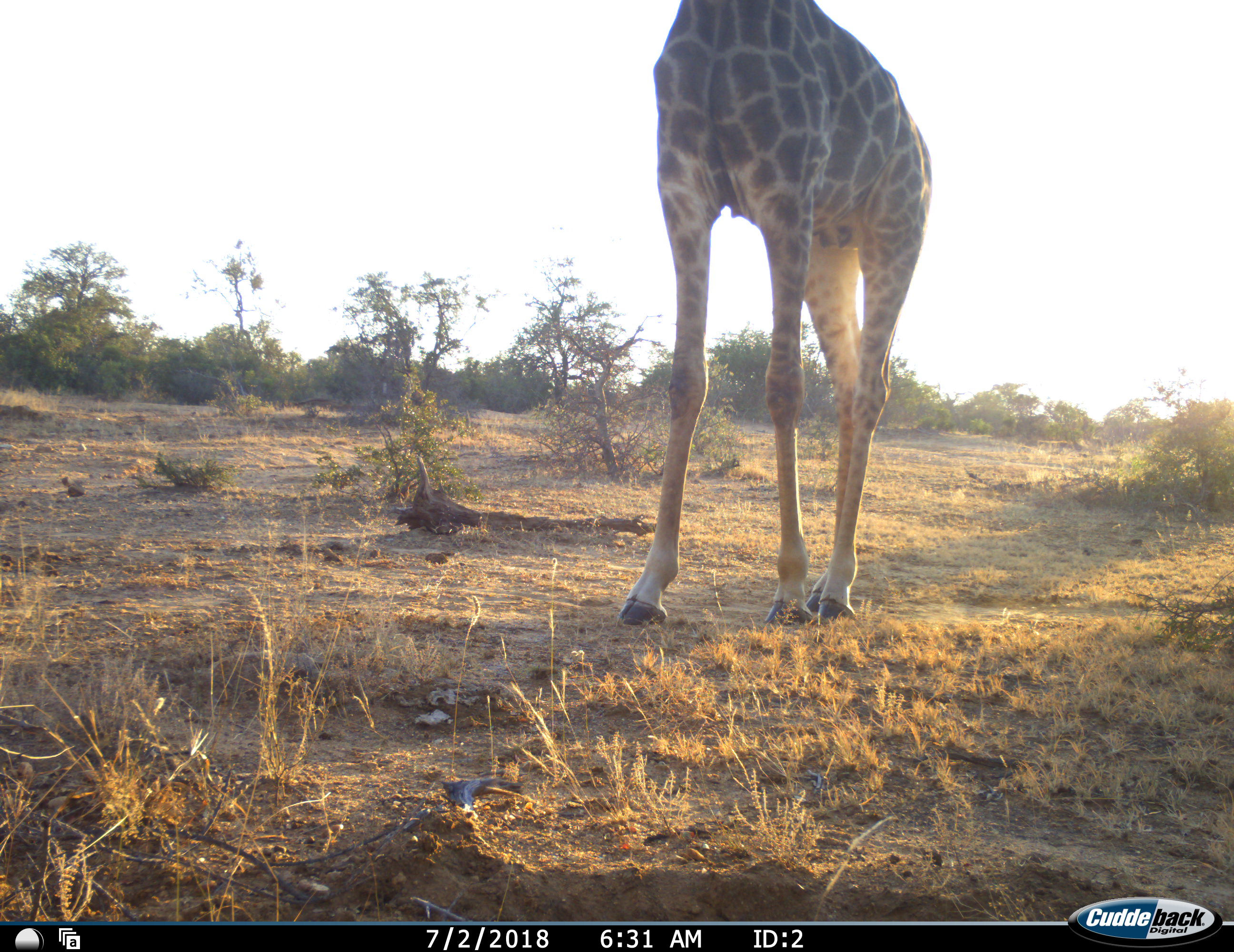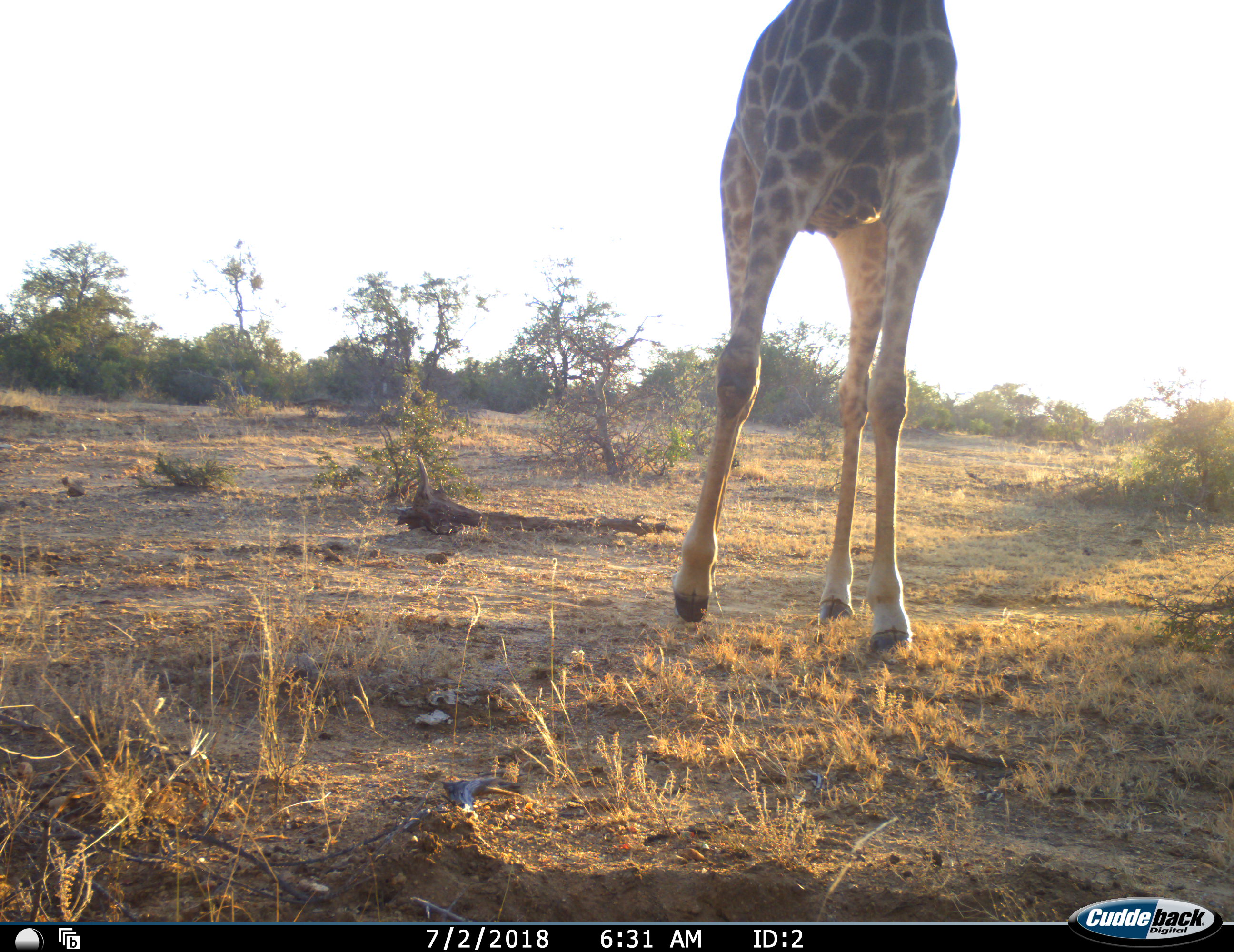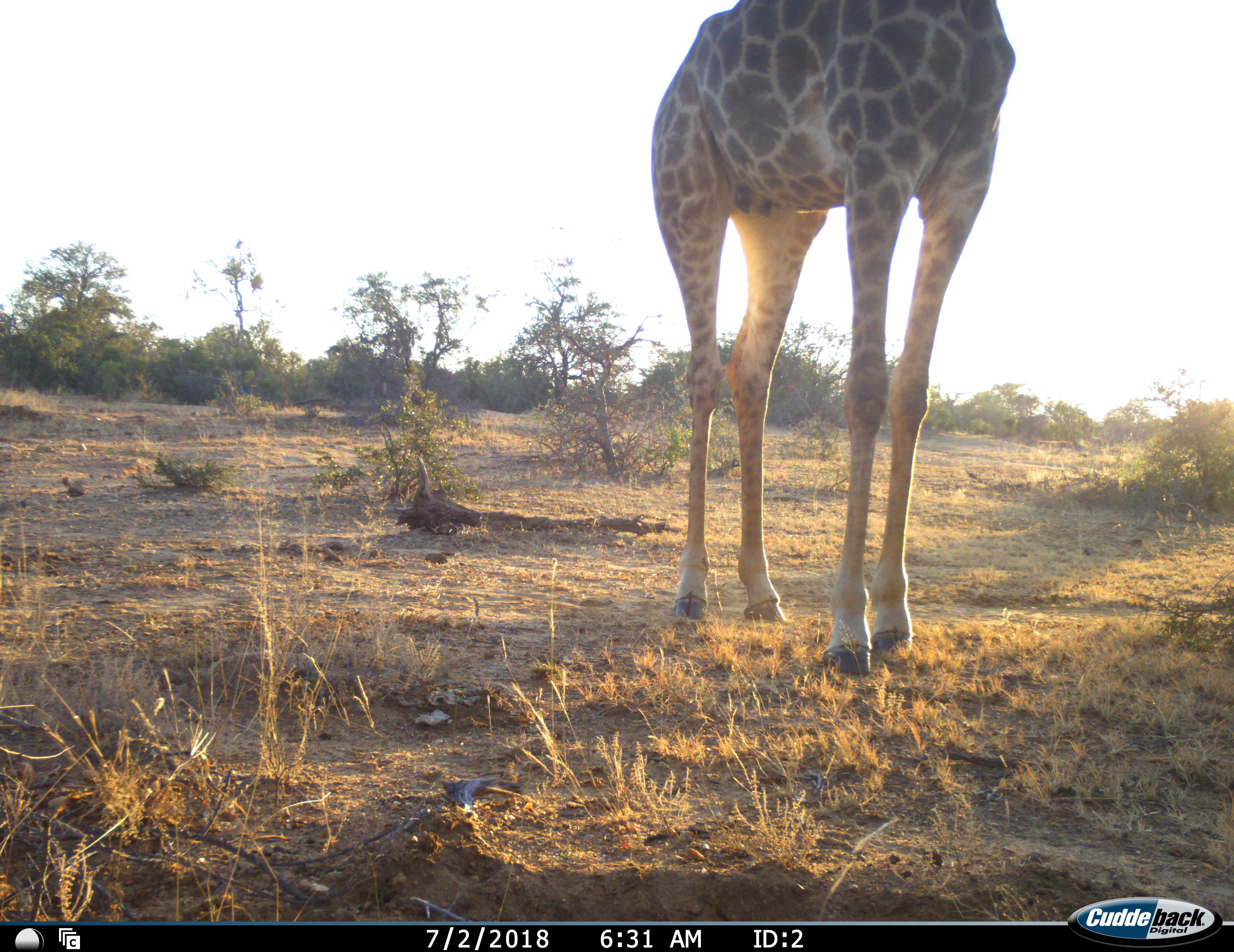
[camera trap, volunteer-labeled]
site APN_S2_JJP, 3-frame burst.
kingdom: Animalia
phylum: Chordata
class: Mammalia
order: Artiodactyla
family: Giraffidae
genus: Giraffa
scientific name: Giraffa camelopardalis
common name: giraffe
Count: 1.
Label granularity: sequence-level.